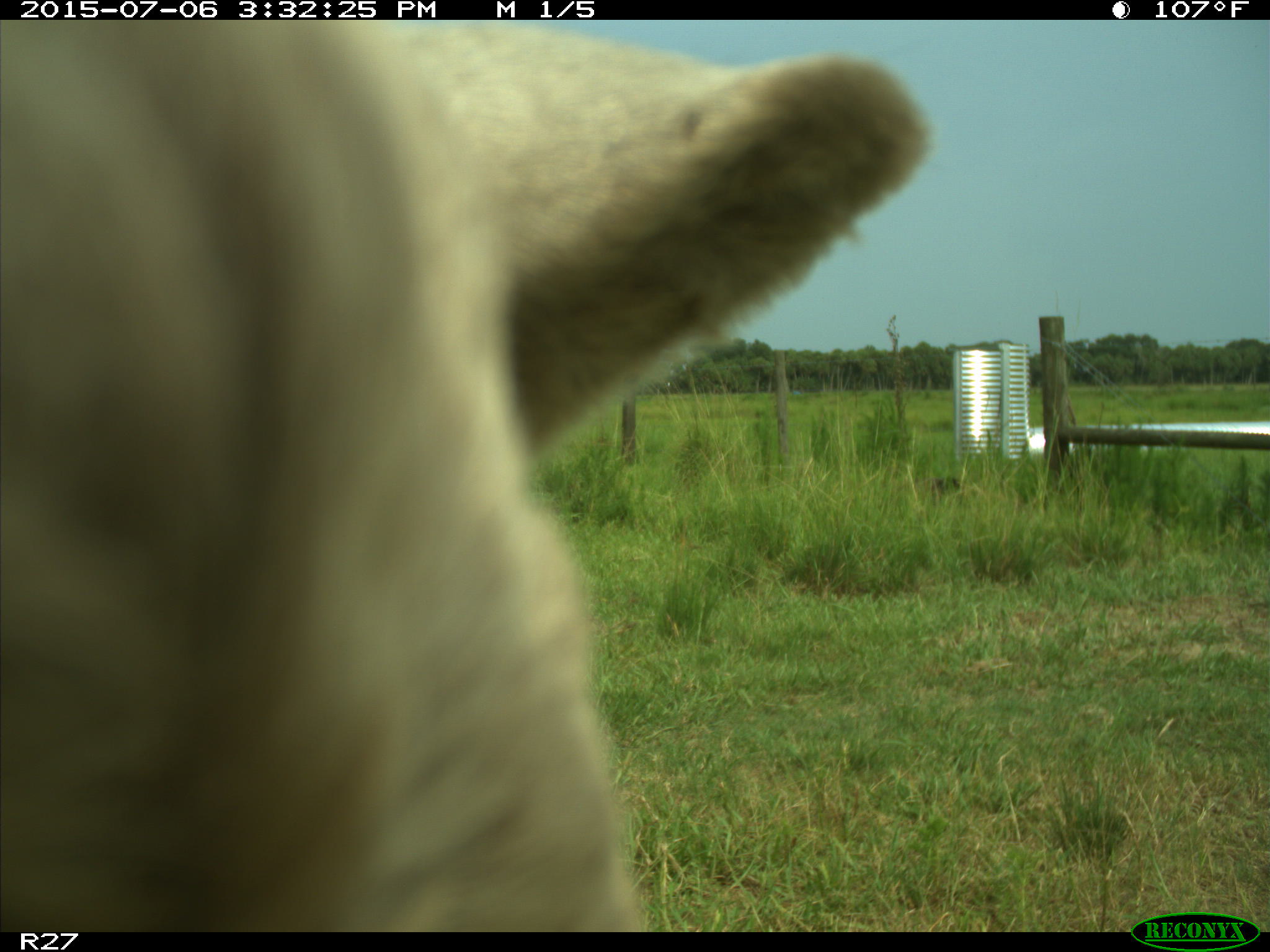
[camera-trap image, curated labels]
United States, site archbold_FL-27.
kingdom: Animalia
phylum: Chordata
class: Mammalia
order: Artiodactyla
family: Bovidae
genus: Bos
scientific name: Bos taurus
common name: domestic cow